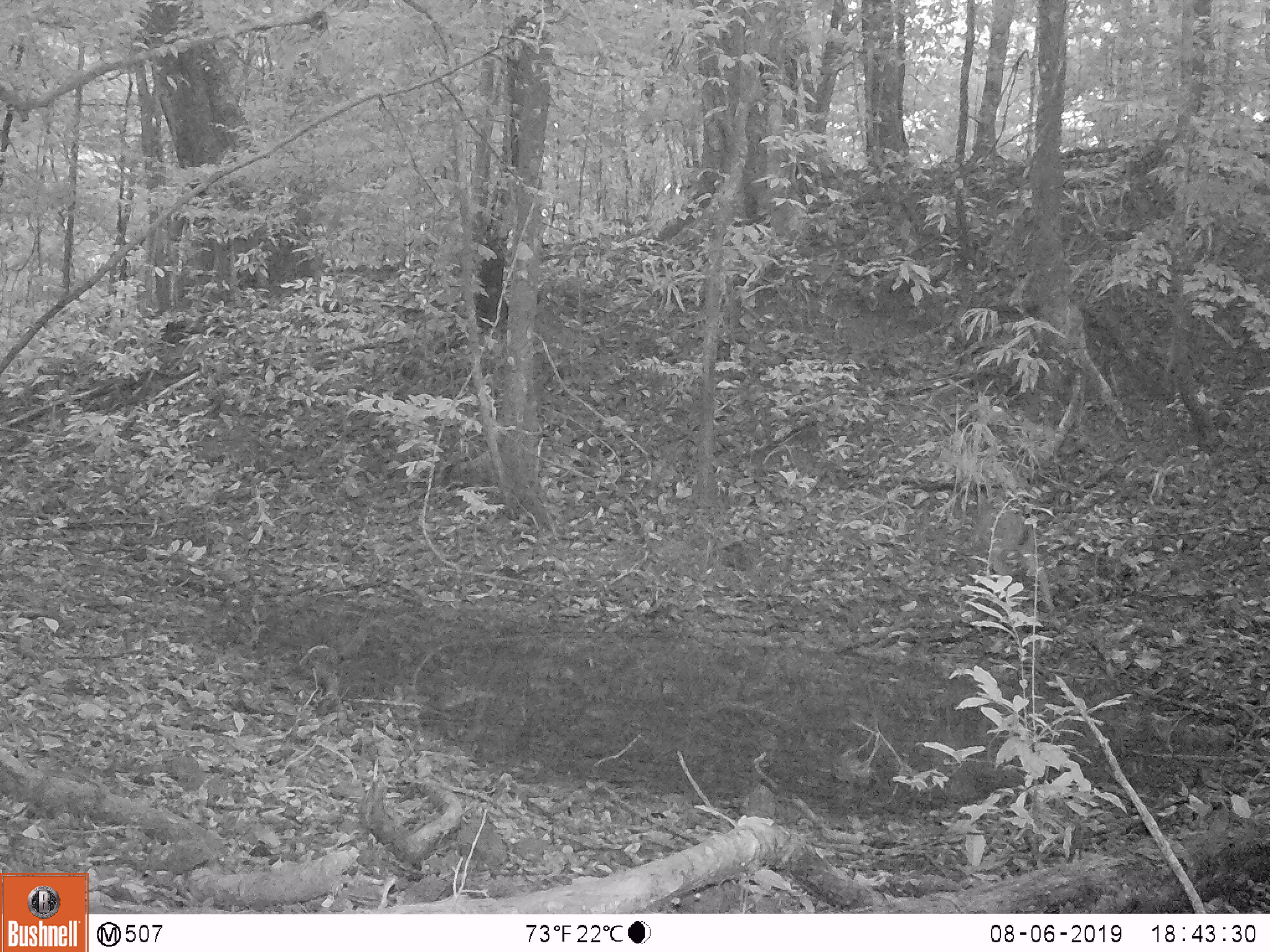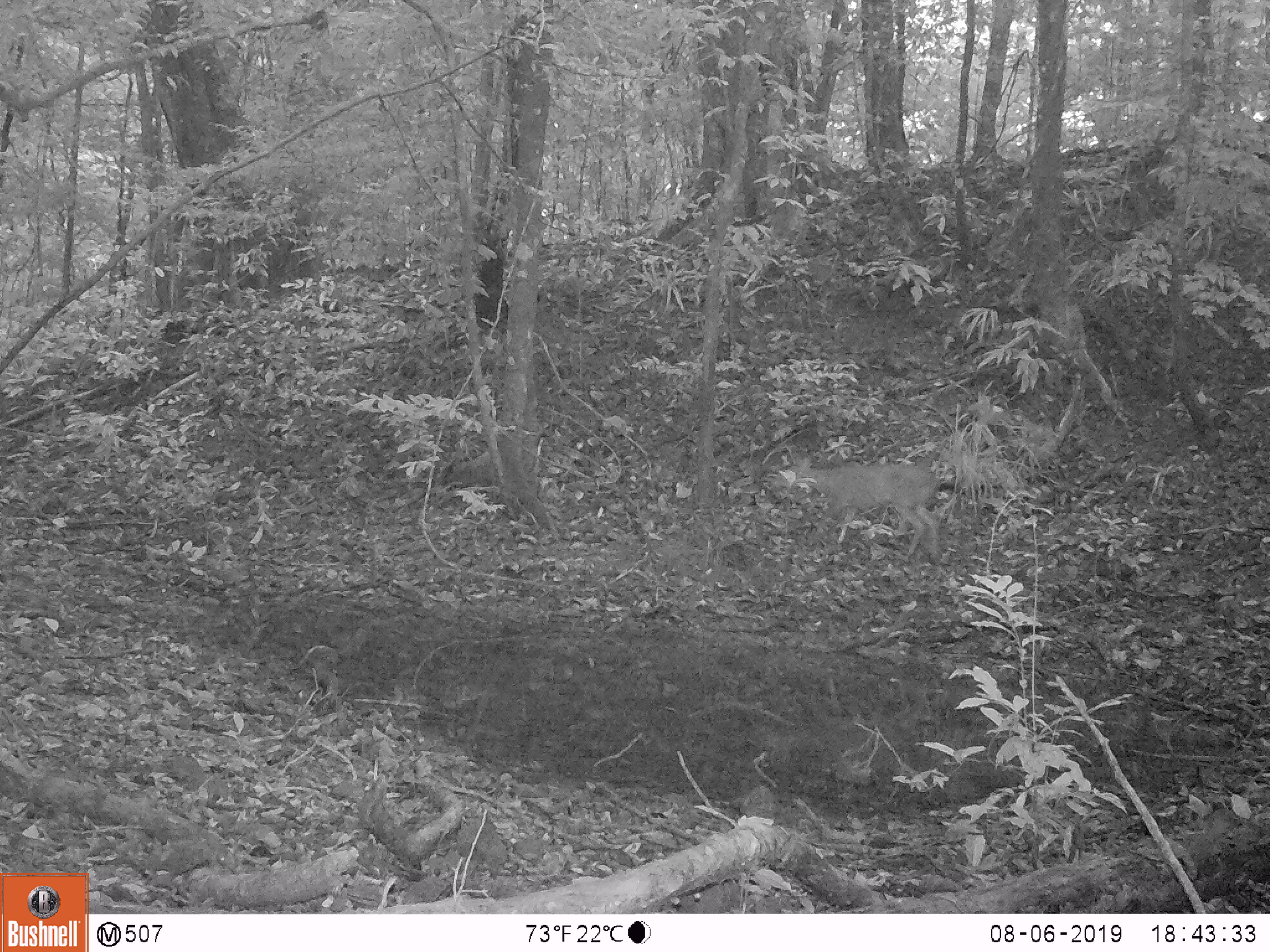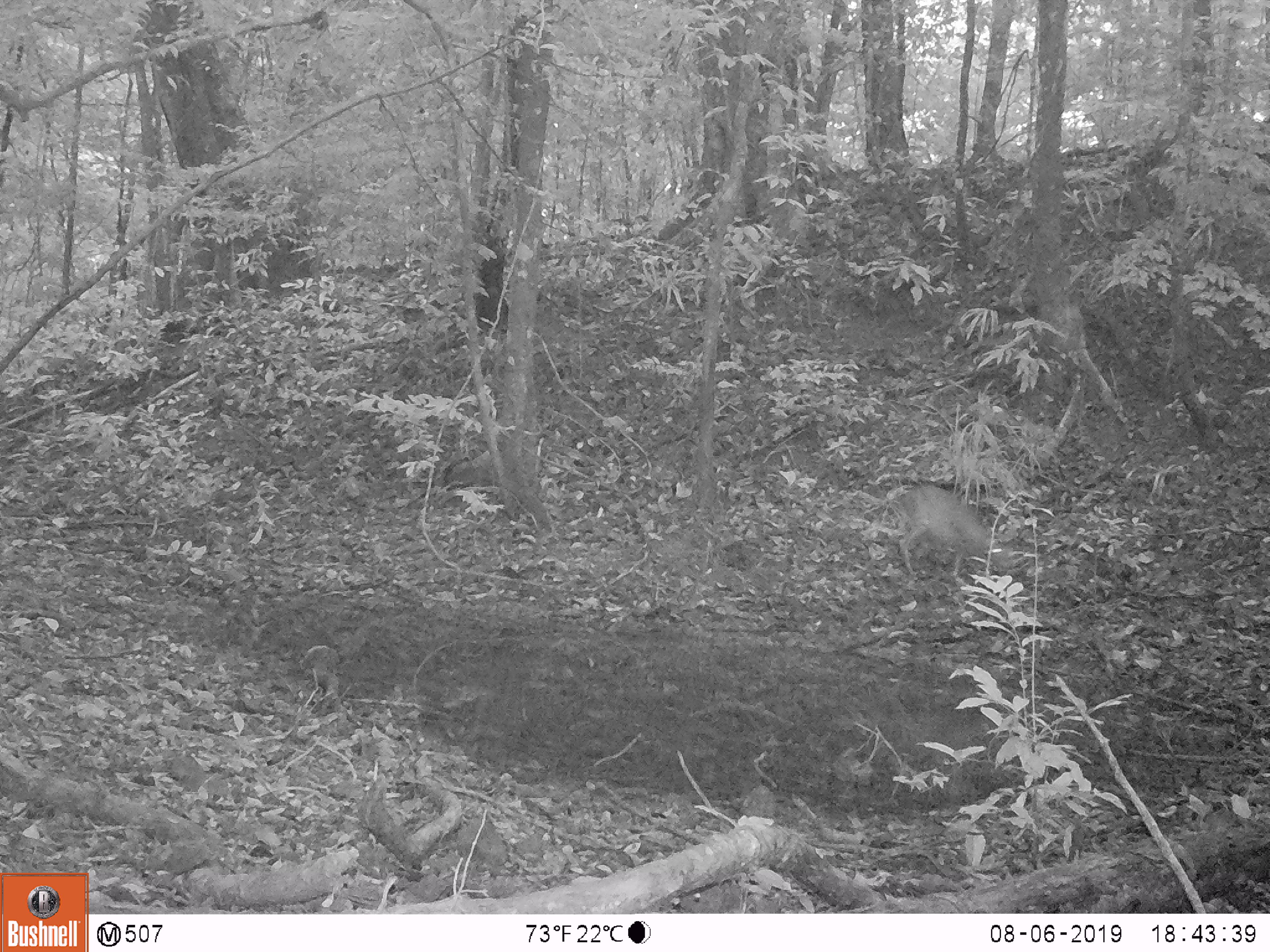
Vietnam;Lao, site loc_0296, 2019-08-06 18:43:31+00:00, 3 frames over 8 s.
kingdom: Animalia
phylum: Chordata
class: Mammalia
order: Artiodactyla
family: Cervidae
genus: Muntiacus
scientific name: Muntiacus vuquangensis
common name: large-antlered muntjac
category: large antlered muntjac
Large antlered muntjac (large-antlered muntjac) (Muntiacus vuquangensis). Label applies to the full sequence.